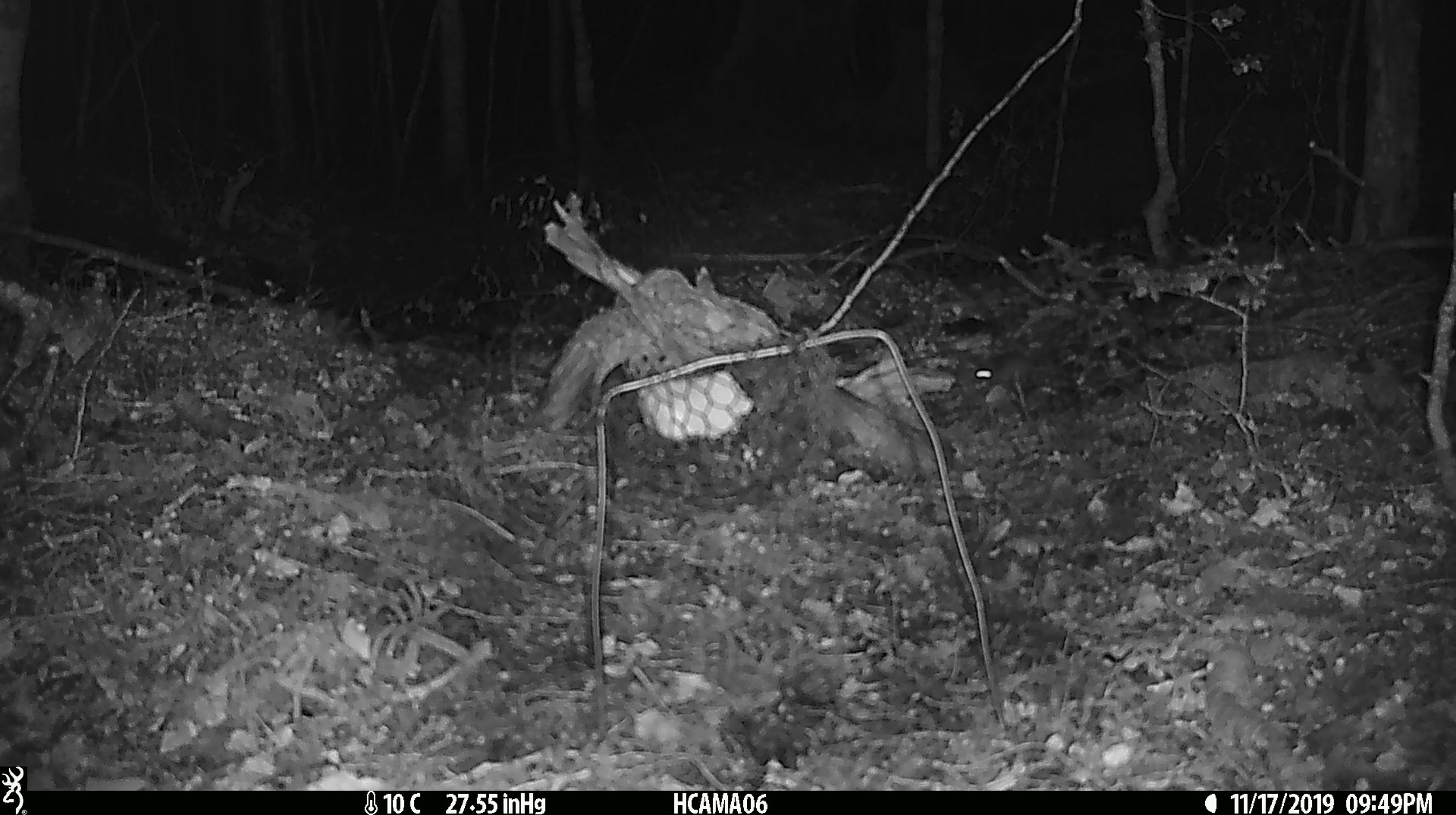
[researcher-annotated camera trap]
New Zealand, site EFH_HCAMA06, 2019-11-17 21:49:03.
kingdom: Animalia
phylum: Chordata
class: Mammalia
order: Rodentia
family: Muridae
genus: Mus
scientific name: Mus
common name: mouse